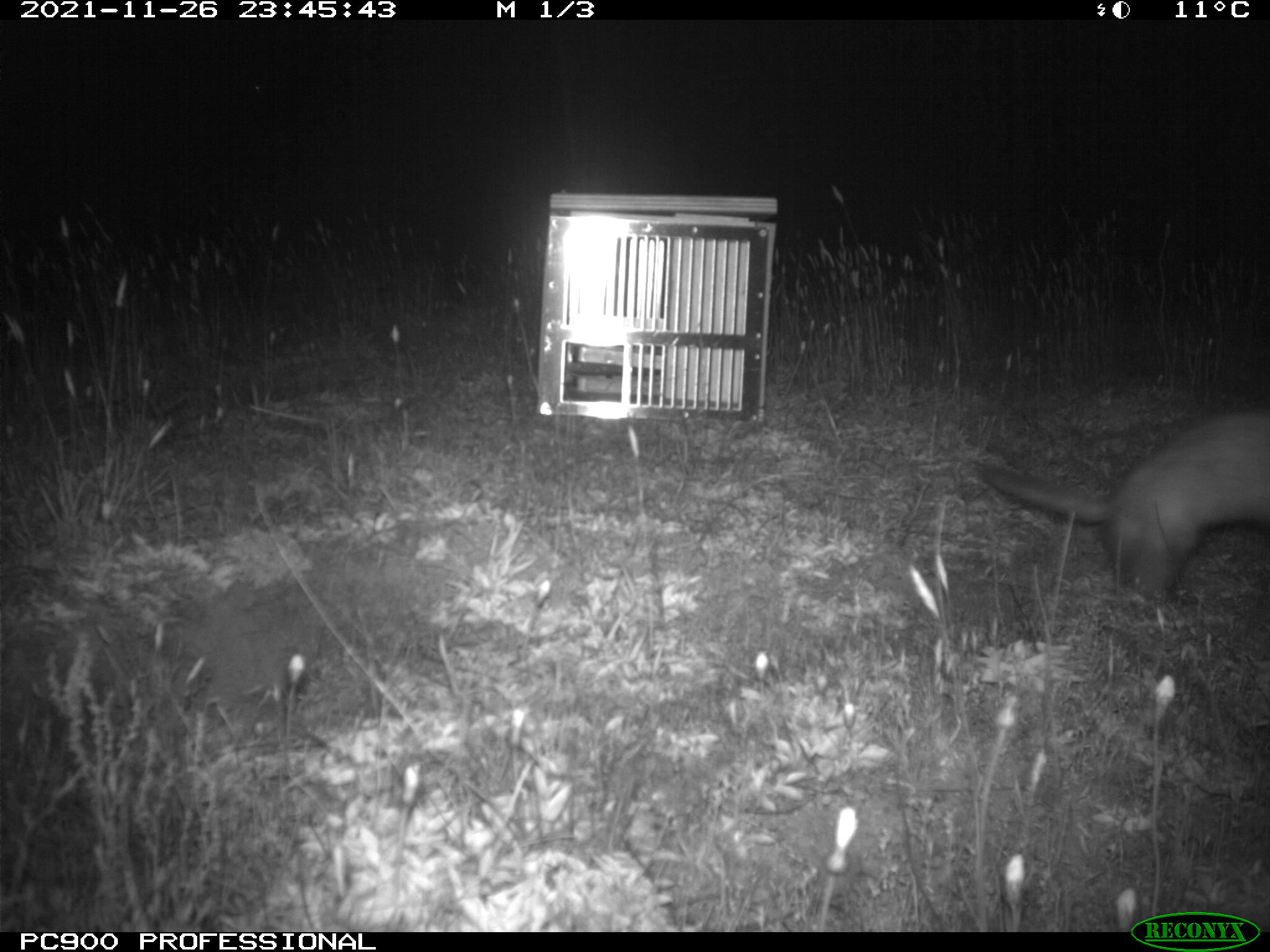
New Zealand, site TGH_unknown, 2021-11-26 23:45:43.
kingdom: Animalia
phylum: Chordata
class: Mammalia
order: Carnivora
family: Mustelidae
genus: Mustela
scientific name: Mustela furo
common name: ferret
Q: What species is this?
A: Ferret (Mustela furo).